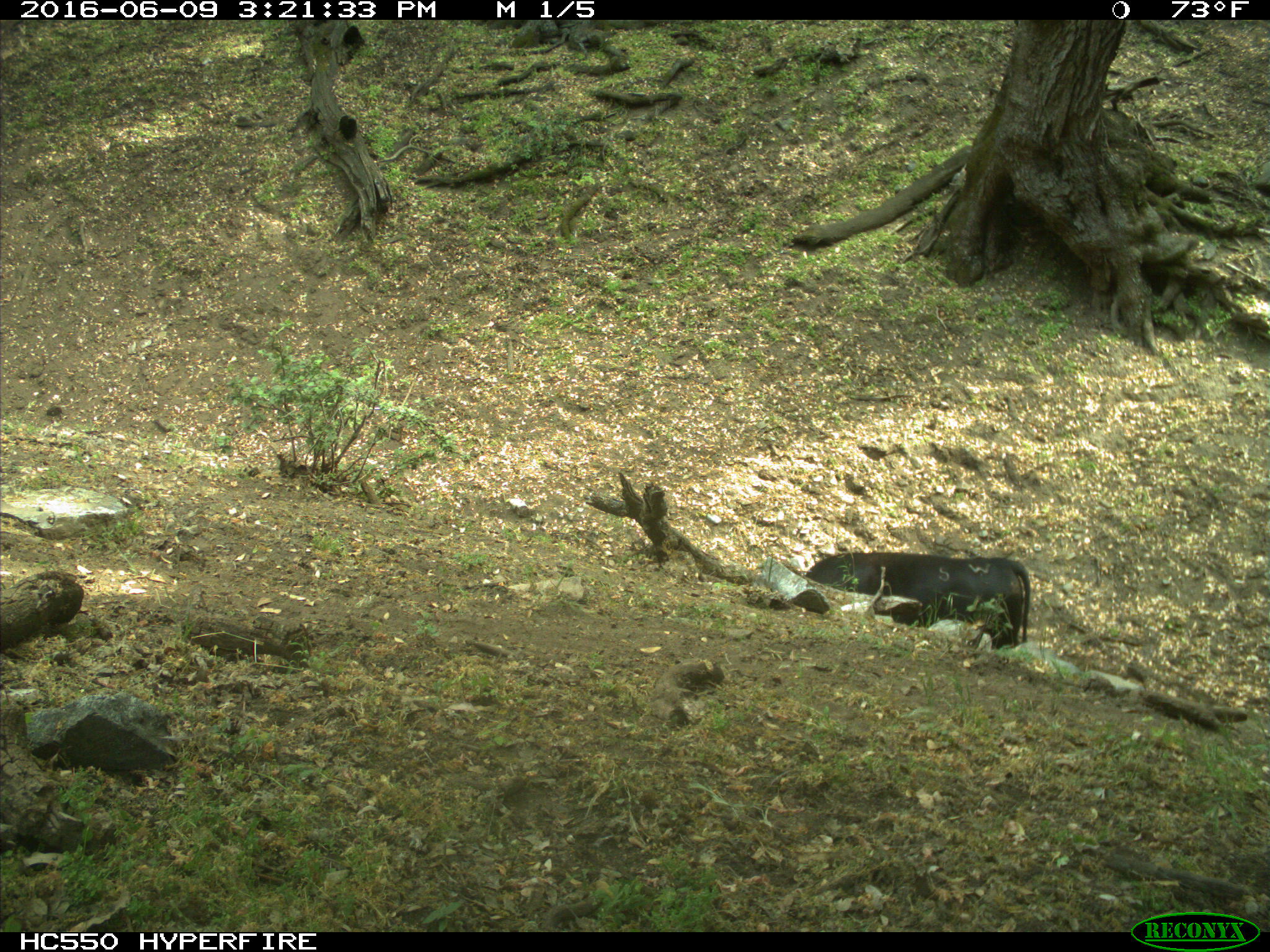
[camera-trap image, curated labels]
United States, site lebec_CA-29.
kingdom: Animalia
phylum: Chordata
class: Mammalia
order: Artiodactyla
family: Bovidae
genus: Bos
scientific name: Bos taurus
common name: domestic cow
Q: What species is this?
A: Bos taurus (domestic cow).